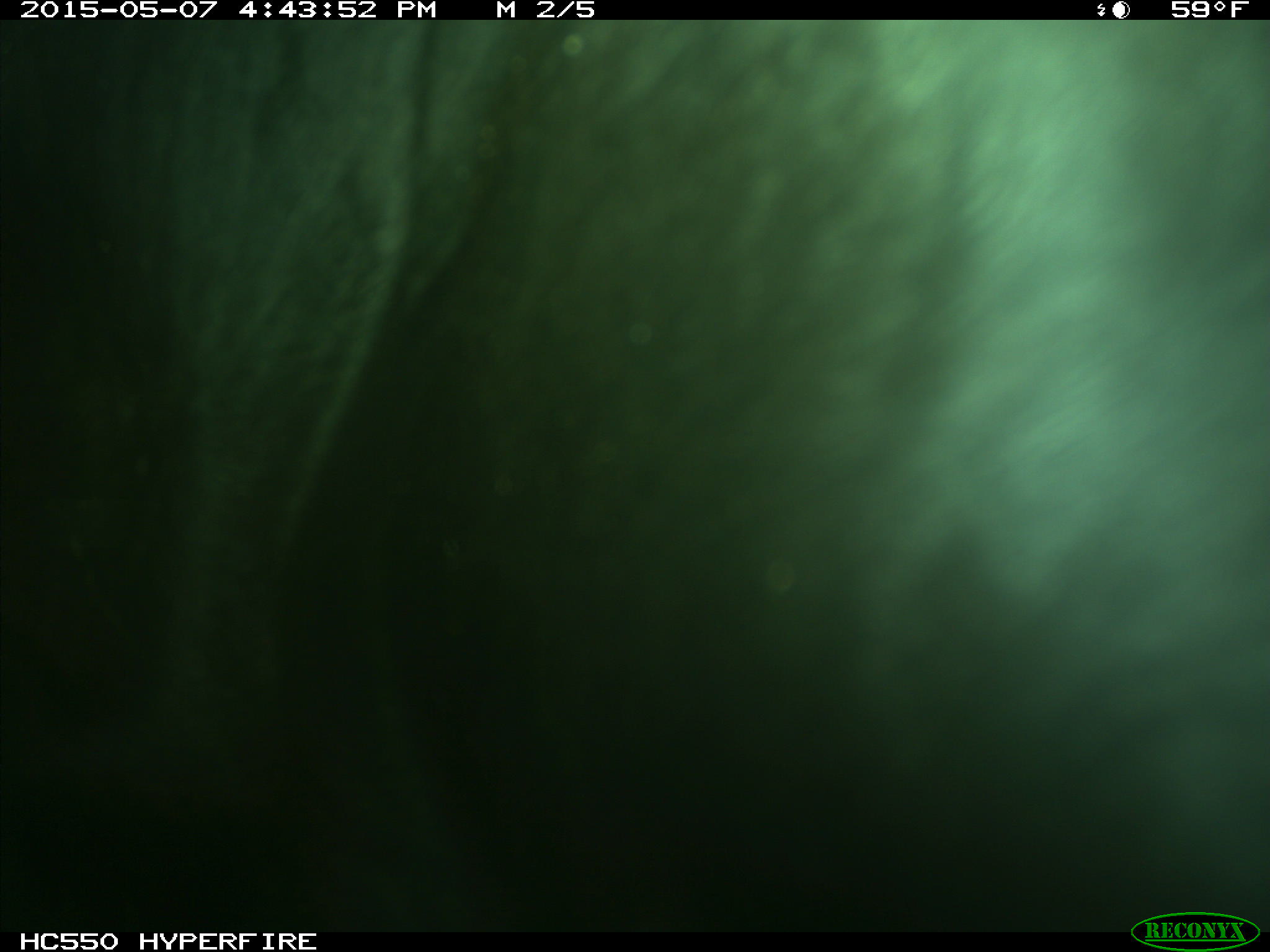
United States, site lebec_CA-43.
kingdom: Animalia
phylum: Chordata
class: Mammalia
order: Artiodactyla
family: Bovidae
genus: Bos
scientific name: Bos taurus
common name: domestic cow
Bos taurus (domestic cow).